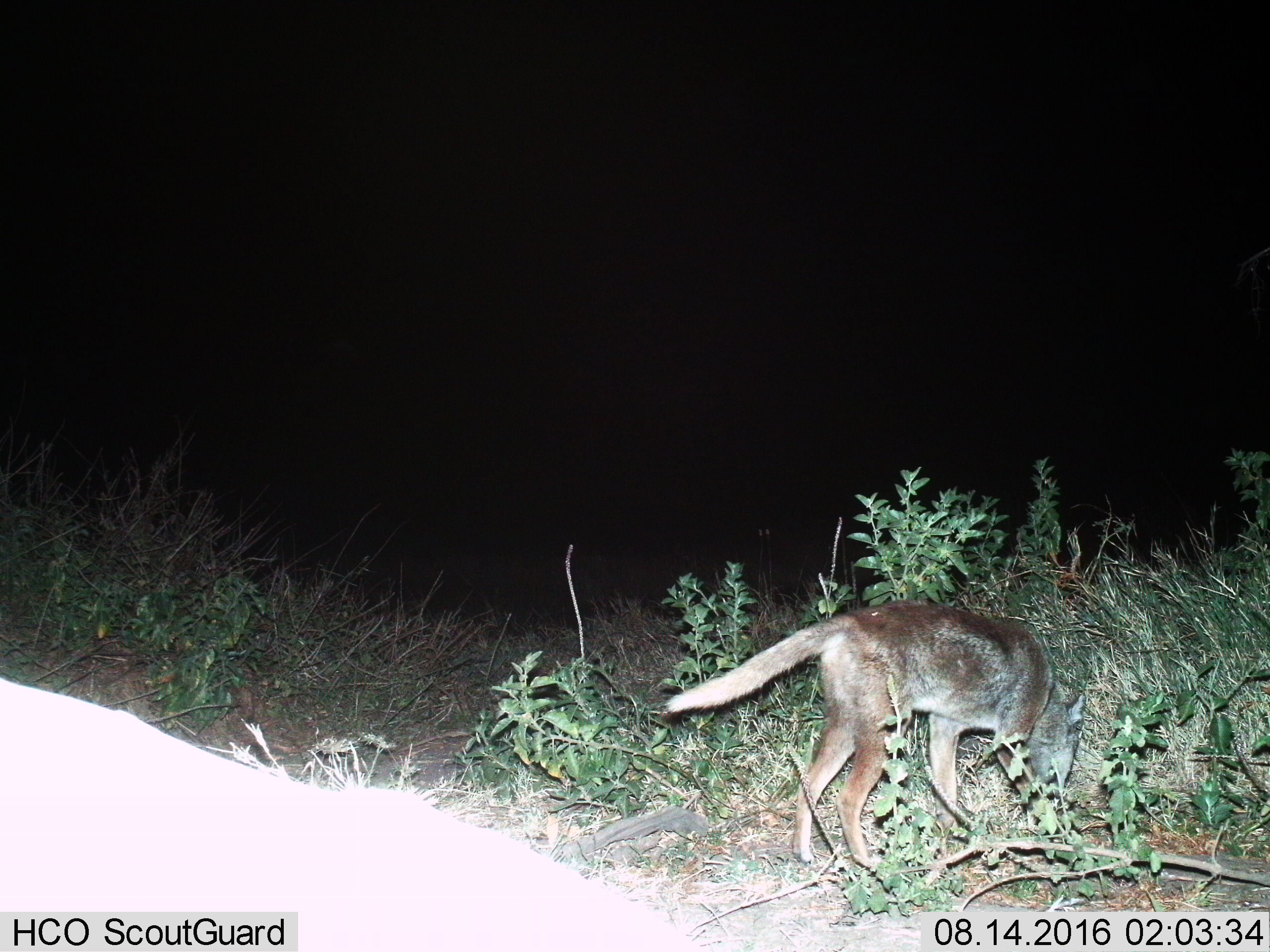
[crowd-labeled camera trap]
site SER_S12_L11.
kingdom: Animalia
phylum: Chordata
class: Mammalia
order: Carnivora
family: Canidae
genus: Lupulella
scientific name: Lupulella mesomelas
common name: black-backed jackal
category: jackalblackbacked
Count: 1.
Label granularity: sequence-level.